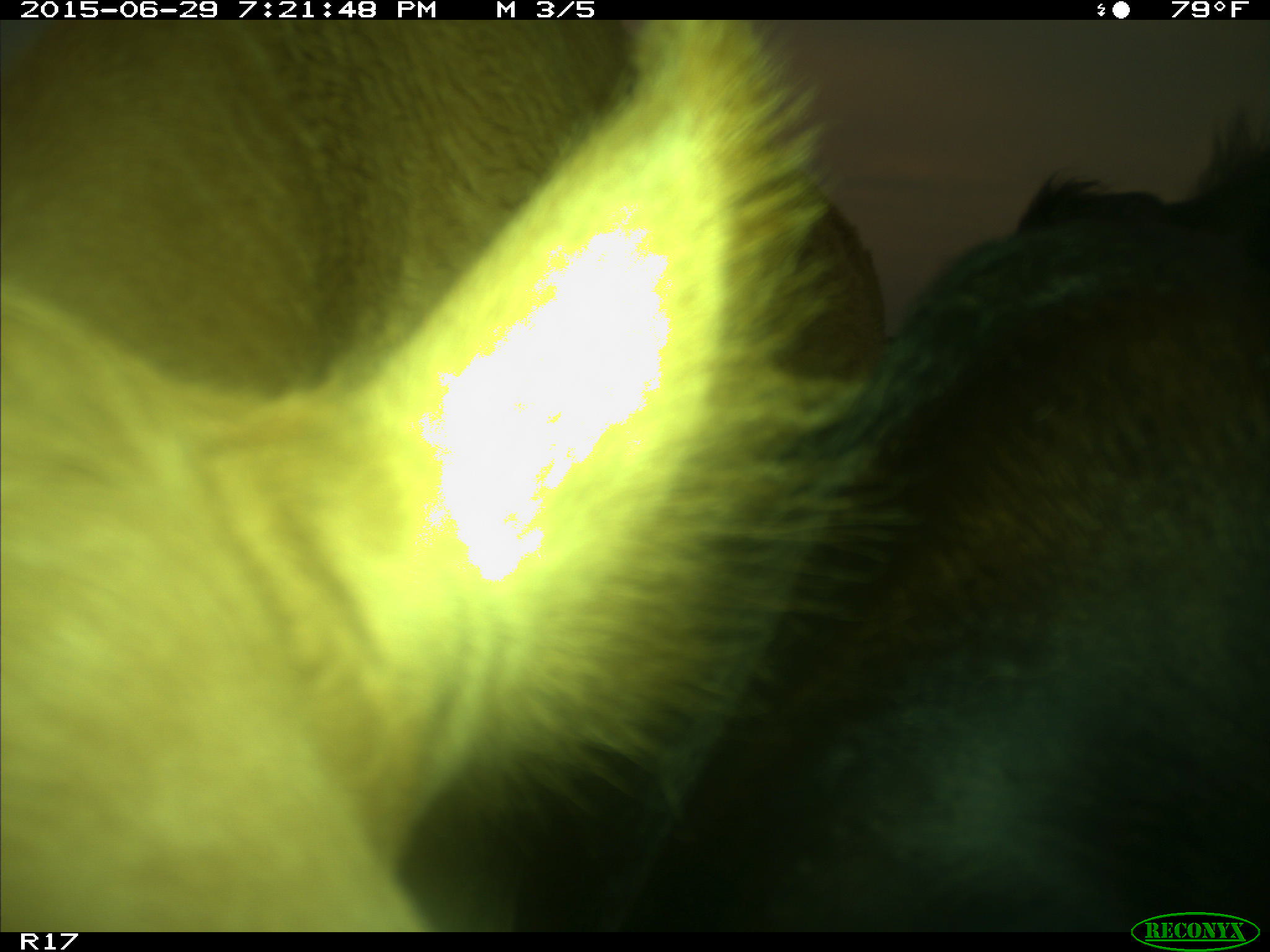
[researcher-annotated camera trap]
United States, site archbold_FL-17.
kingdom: Animalia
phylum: Chordata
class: Mammalia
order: Artiodactyla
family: Bovidae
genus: Bos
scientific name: Bos taurus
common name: domestic cow